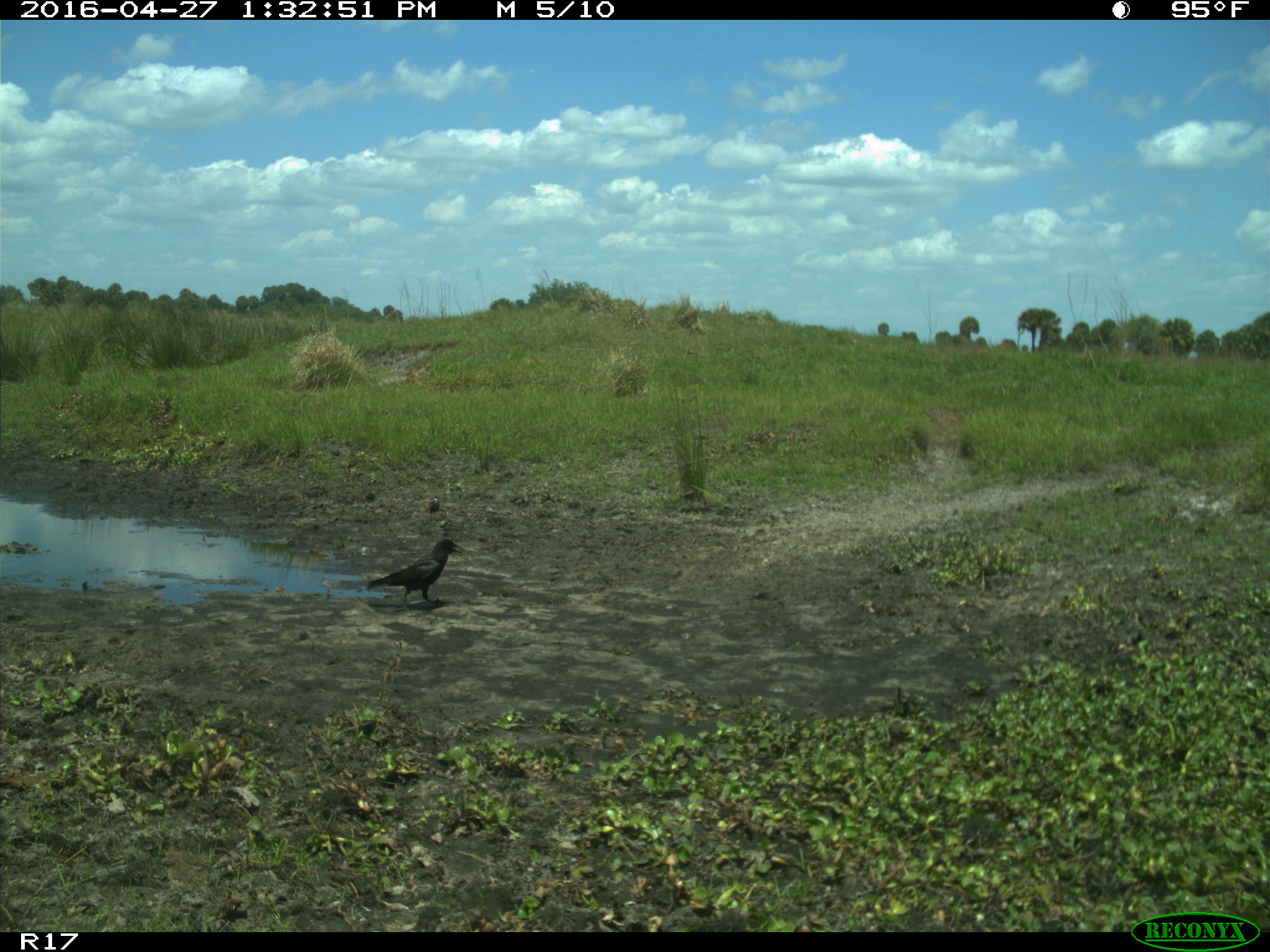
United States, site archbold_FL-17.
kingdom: Animalia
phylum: Chordata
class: Aves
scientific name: Aves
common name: birds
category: unidentified bird